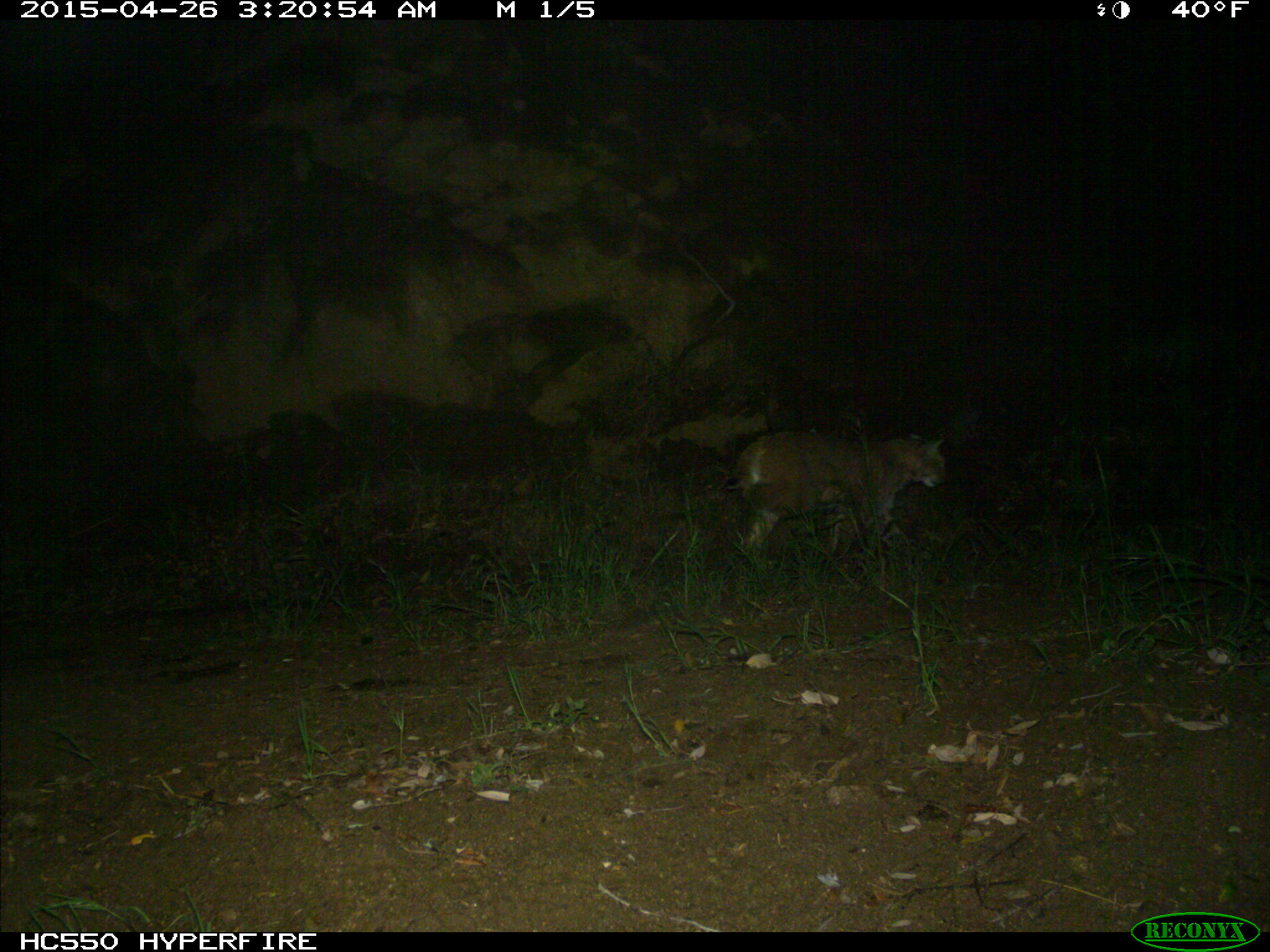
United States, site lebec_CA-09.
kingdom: Animalia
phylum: Chordata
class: Mammalia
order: Carnivora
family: Felidae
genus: Lynx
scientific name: Lynx rufus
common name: bobcat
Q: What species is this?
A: Lynx rufus (bobcat).